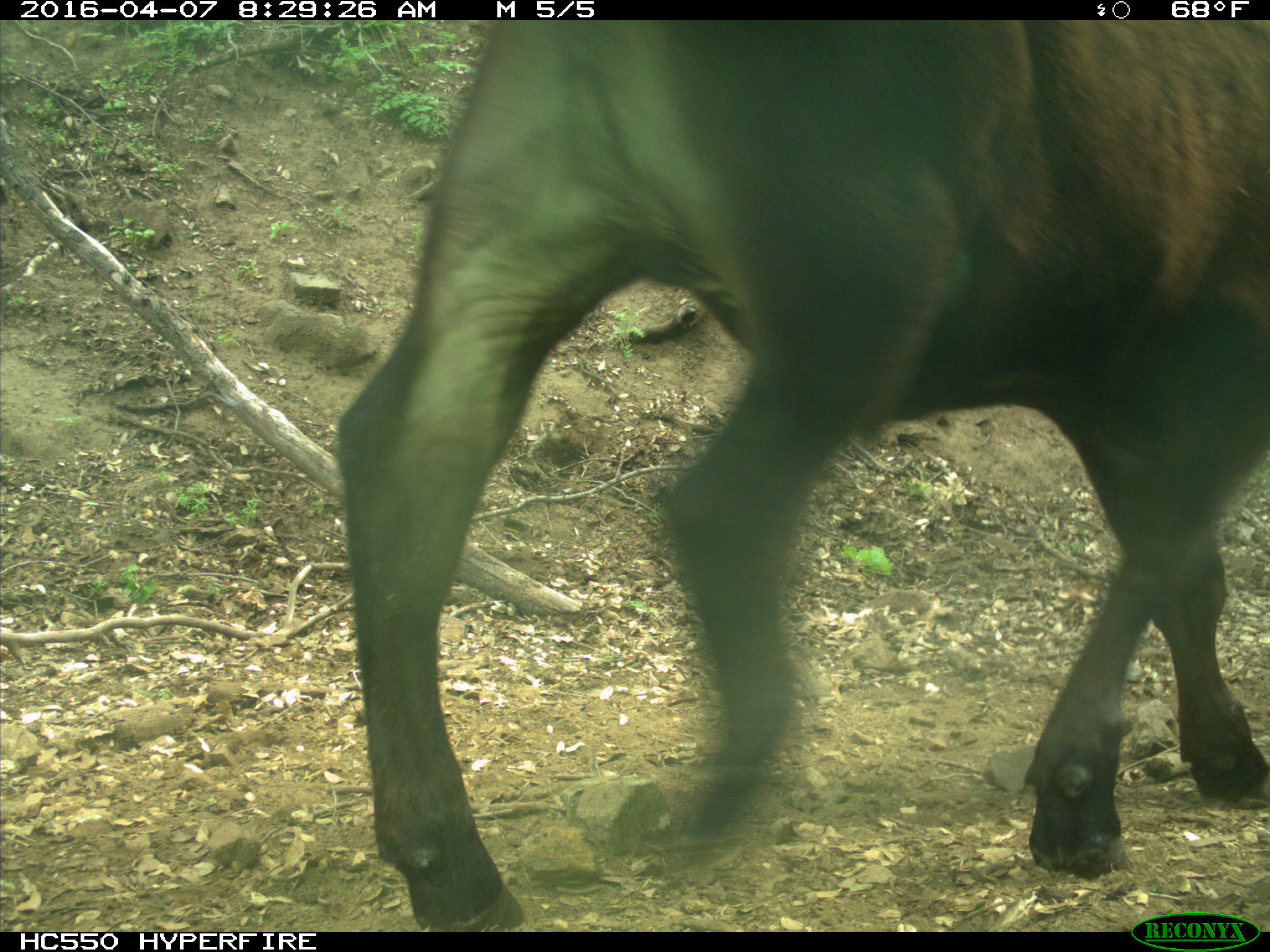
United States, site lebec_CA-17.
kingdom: Animalia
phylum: Chordata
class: Mammalia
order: Artiodactyla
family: Bovidae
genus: Bos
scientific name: Bos taurus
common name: domestic cow